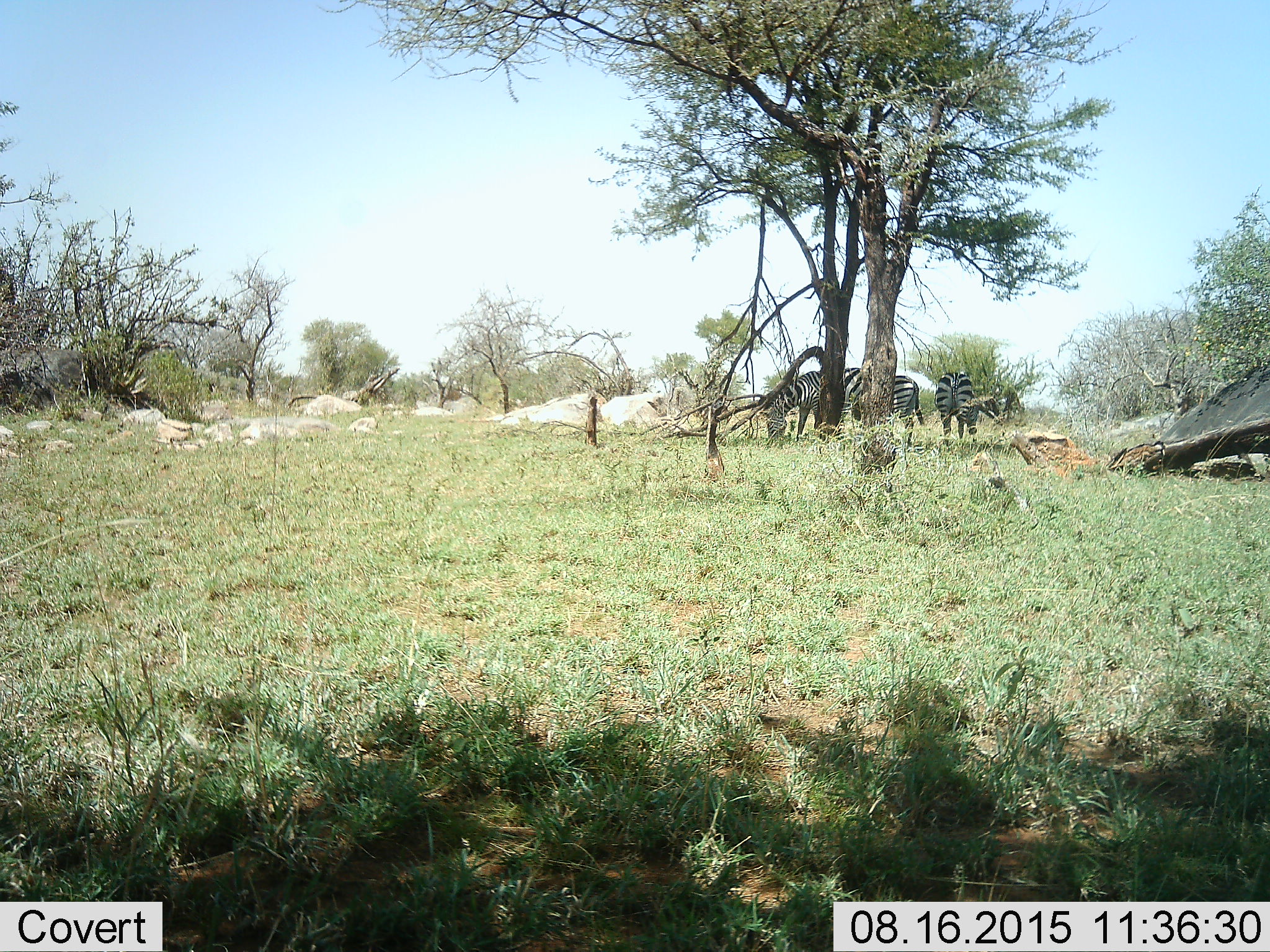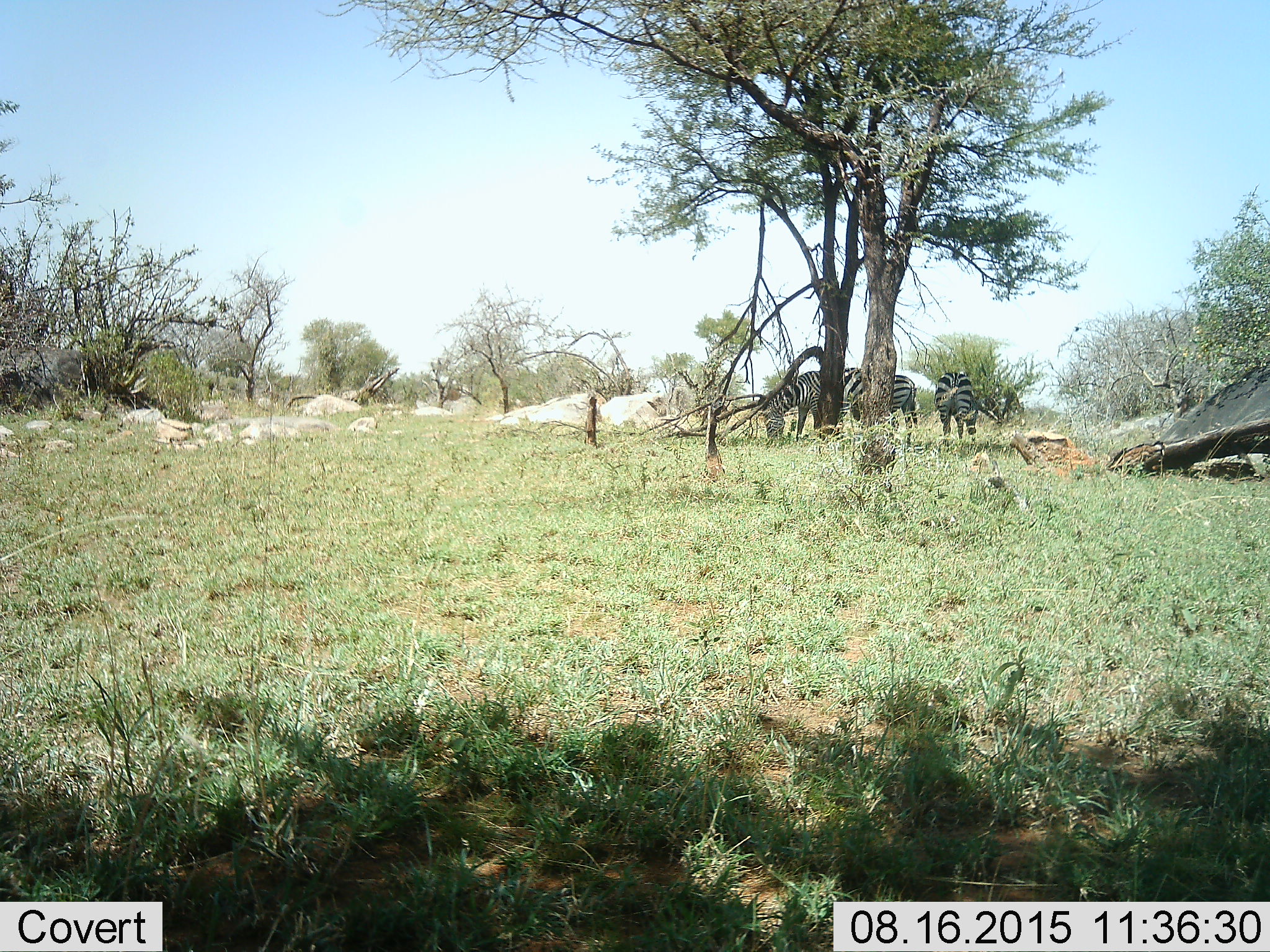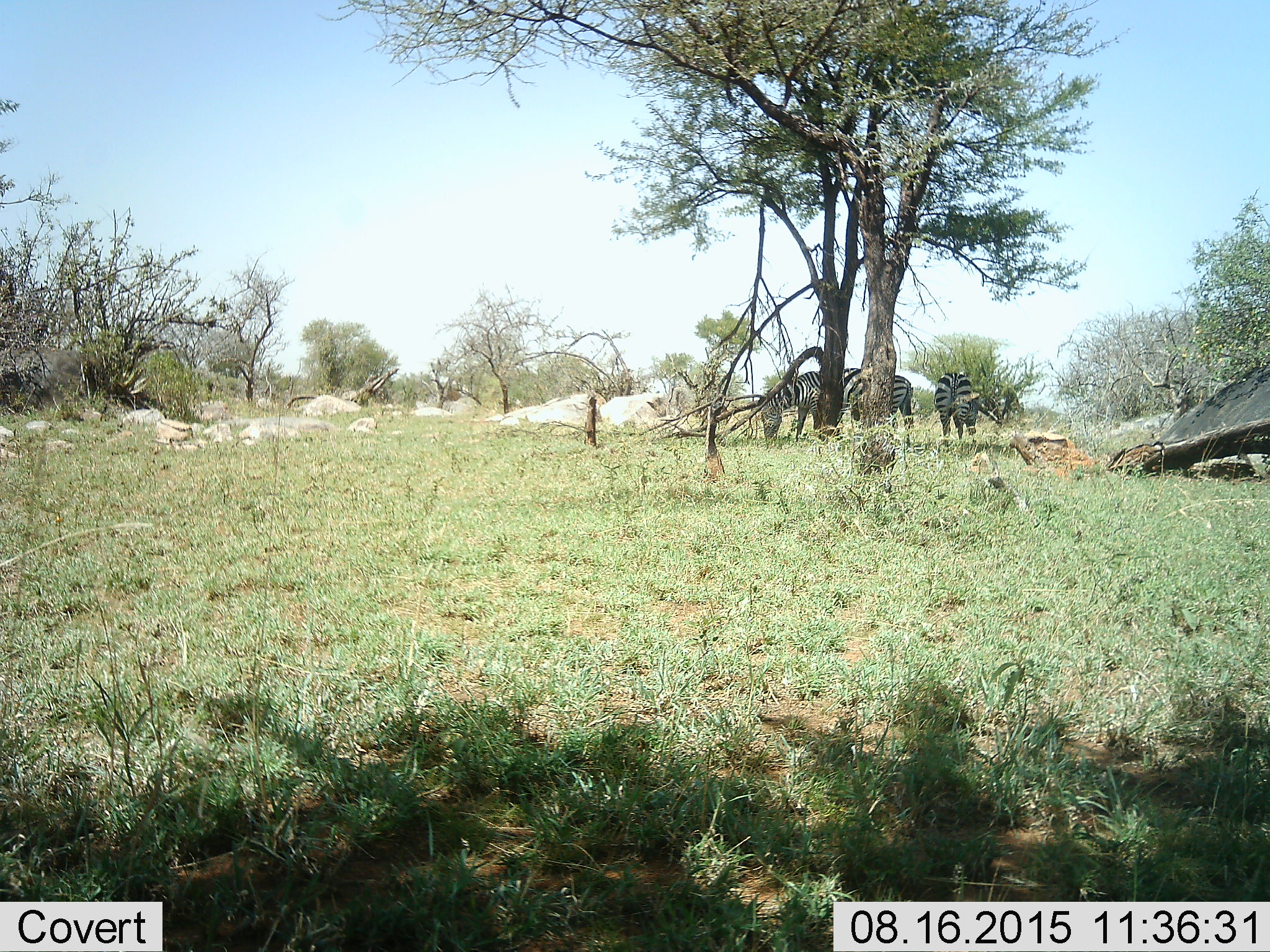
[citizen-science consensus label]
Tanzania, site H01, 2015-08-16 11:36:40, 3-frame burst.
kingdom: Animalia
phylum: Chordata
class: Mammalia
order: Perissodactyla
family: Equidae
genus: Equus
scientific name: Equus quagga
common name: plains zebra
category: zebra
Zebra (plains zebra) (Equus quagga), count 3. Behavior (volunteer vote fractions): standing 70%, resting 0%, moving 0%, interacting 0%. Young present (vote fraction): 0%. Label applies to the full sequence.